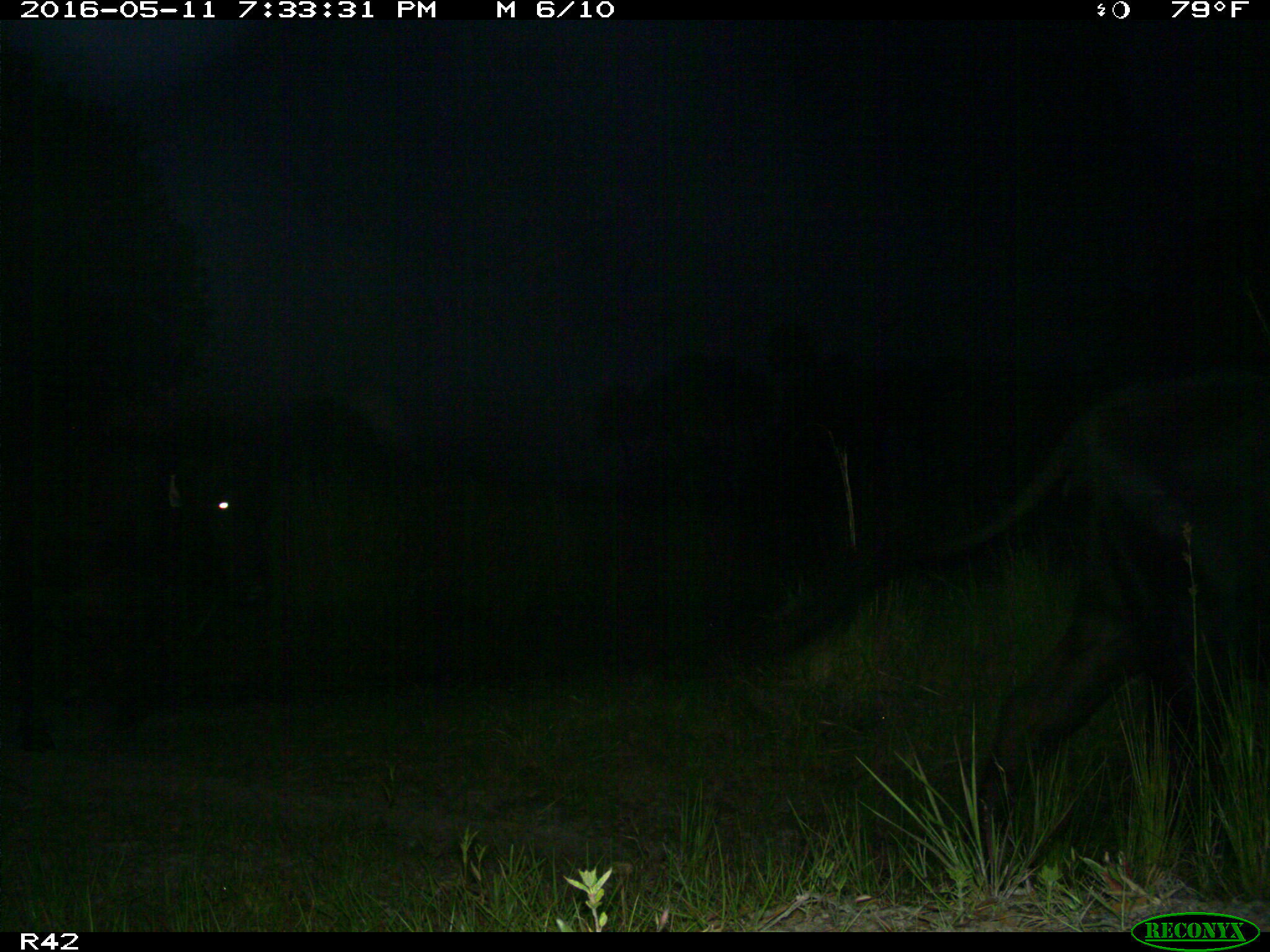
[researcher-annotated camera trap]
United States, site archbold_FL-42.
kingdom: Animalia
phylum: Chordata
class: Mammalia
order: Artiodactyla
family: Bovidae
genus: Bos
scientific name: Bos taurus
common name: domestic cow